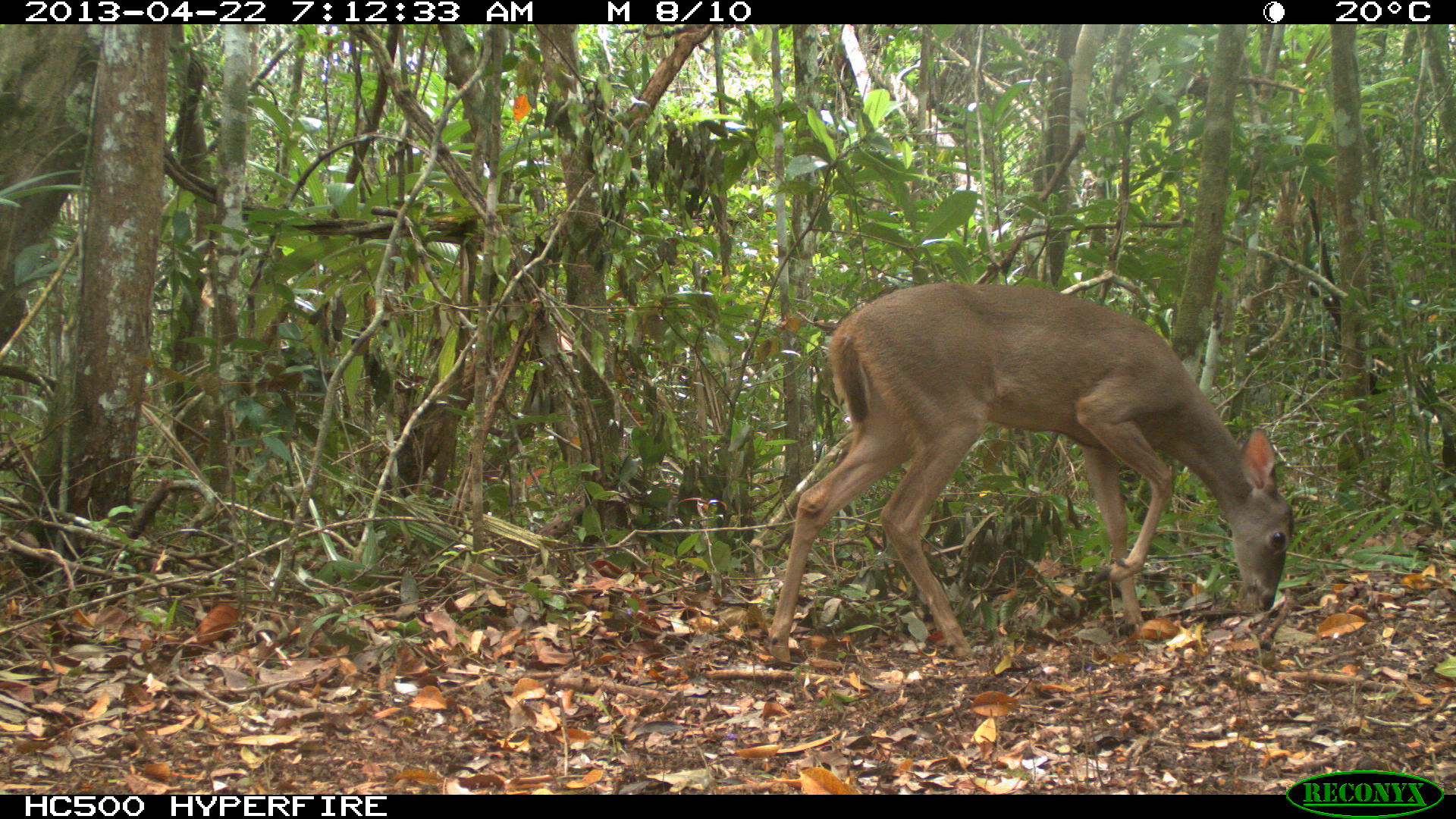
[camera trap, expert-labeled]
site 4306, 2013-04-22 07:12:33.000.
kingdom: Animalia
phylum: Chordata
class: Mammalia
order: Artiodactyla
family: Cervidae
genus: Odocoileus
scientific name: Odocoileus virginianus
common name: white-tailed deer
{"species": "Odocoileus virginianus (white-tailed deer)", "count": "1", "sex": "female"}